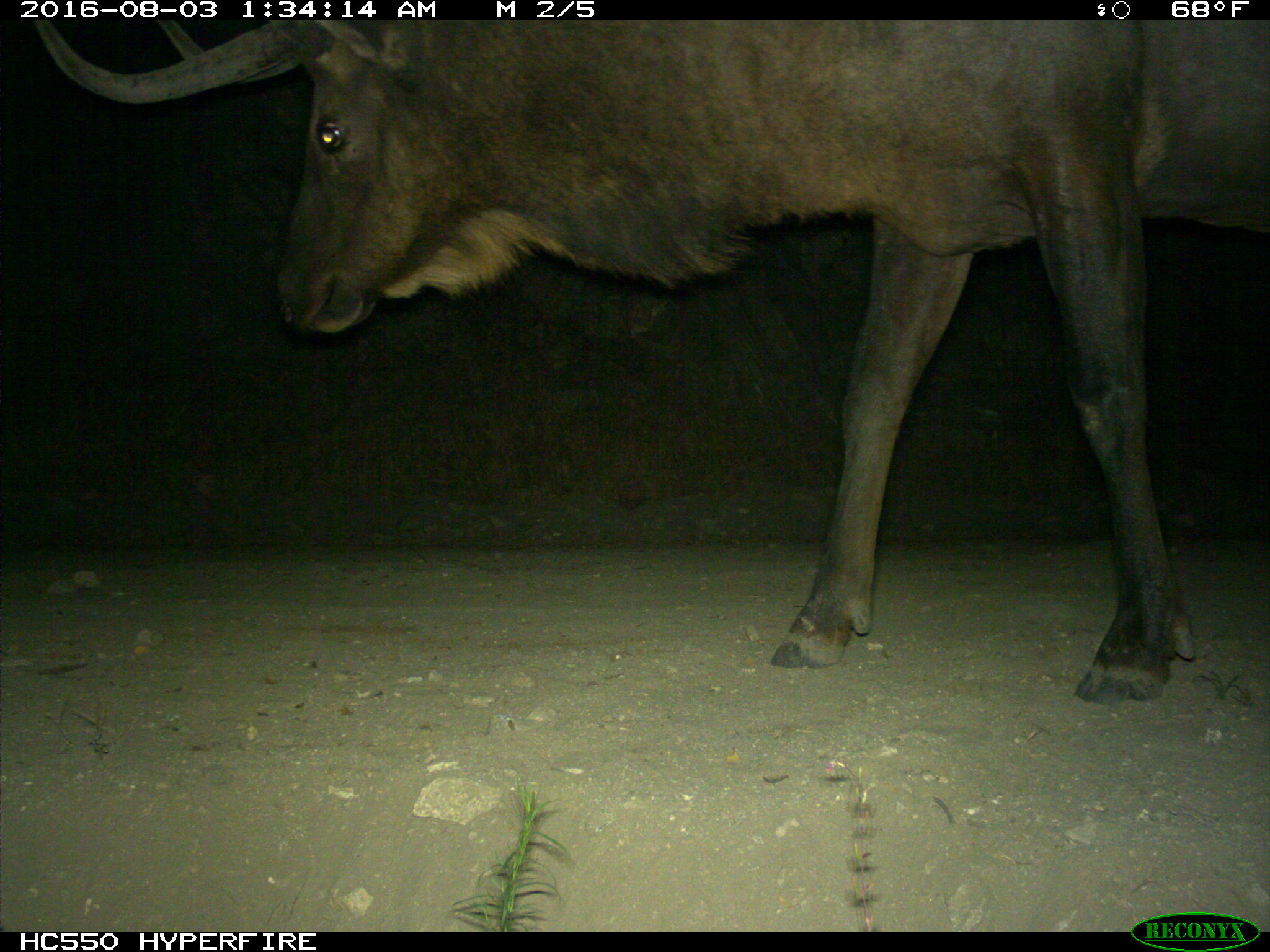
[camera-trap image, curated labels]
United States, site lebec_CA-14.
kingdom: Animalia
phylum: Chordata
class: Mammalia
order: Artiodactyla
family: Cervidae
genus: Cervus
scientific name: Cervus canadensis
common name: elk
Cervus canadensis (elk).